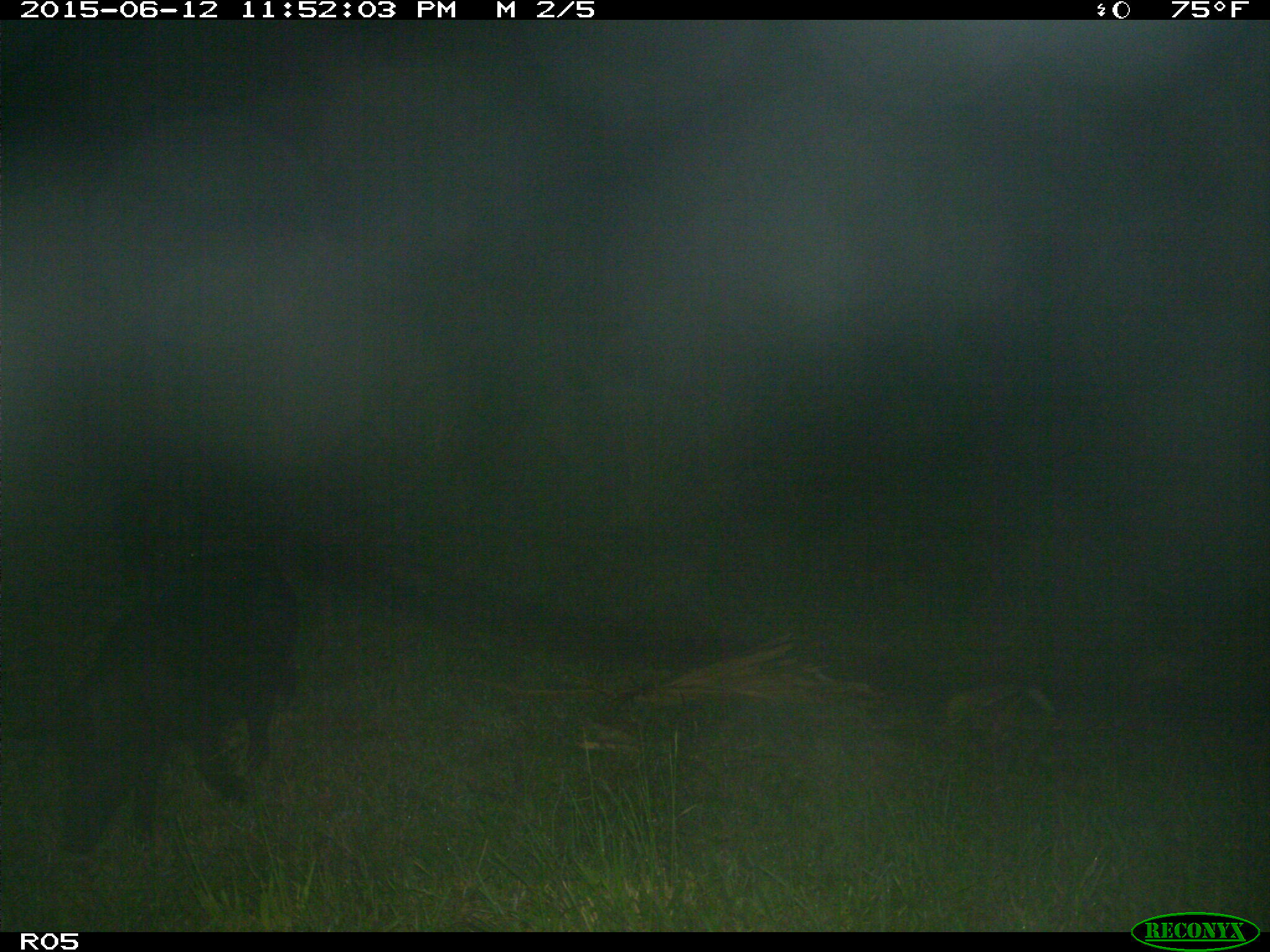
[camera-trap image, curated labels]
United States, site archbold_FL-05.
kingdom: Animalia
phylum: Chordata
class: Mammalia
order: Artiodactyla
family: Suidae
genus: Sus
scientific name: Sus scrofa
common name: wild boar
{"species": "Sus scrofa (wild boar)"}